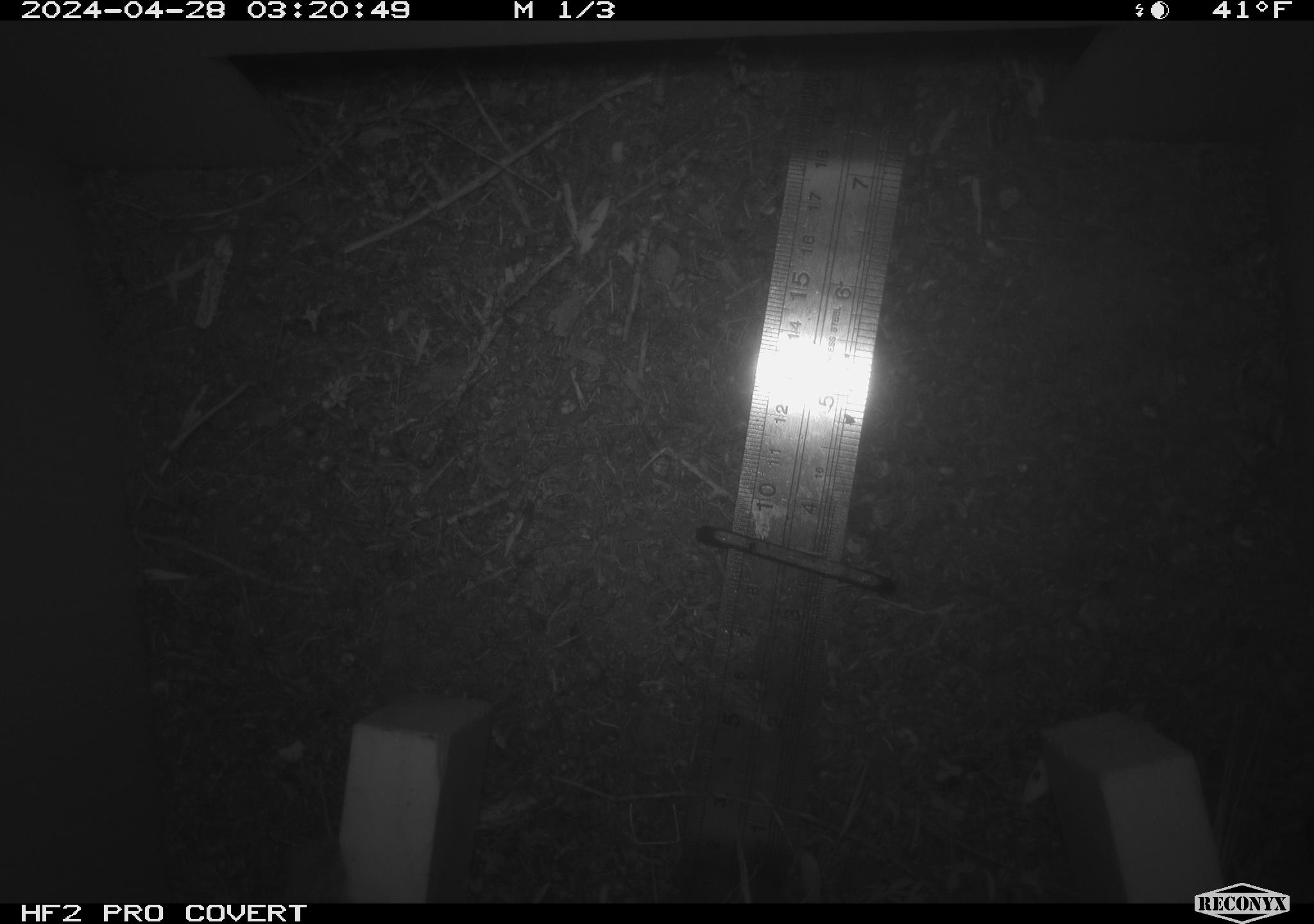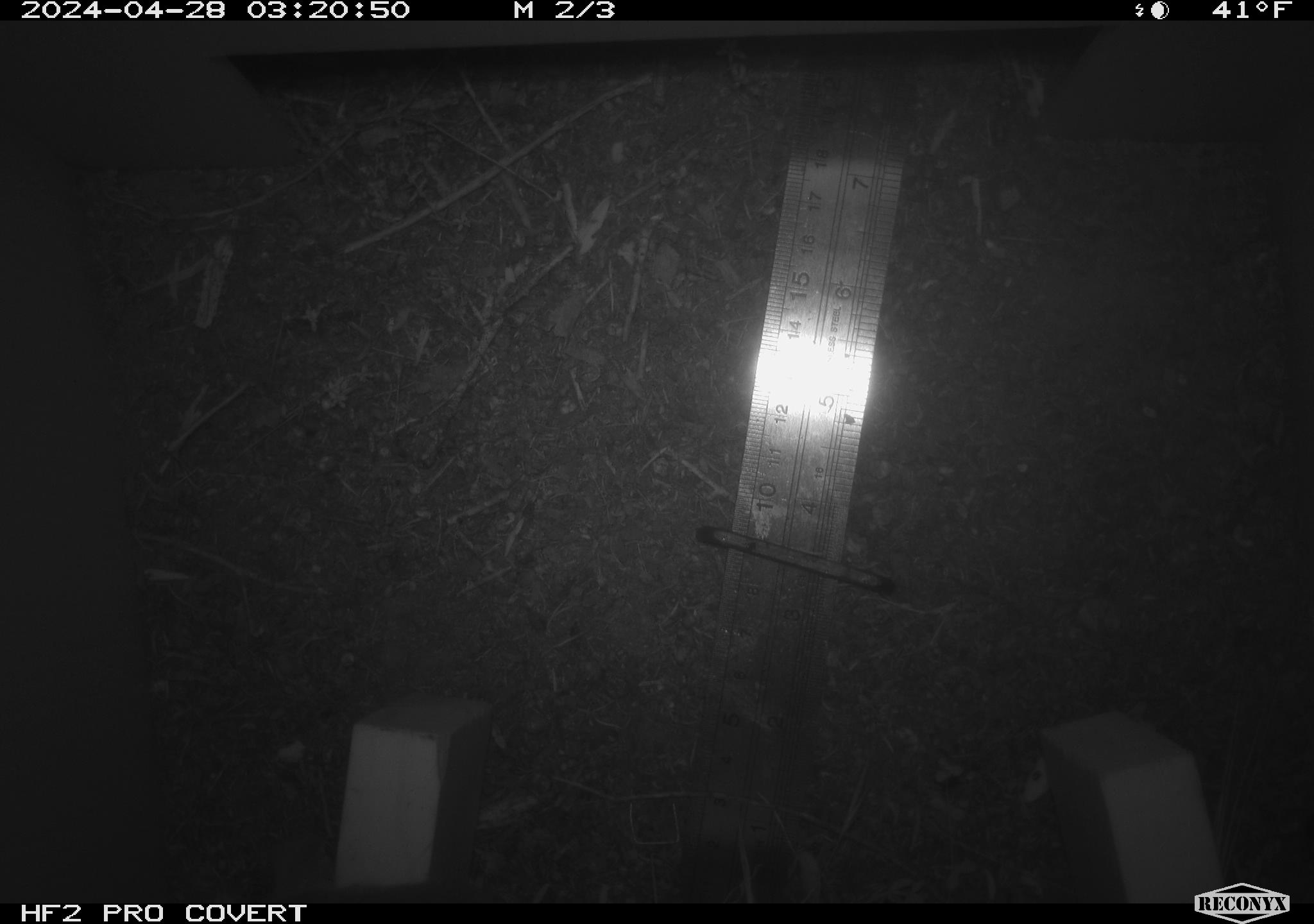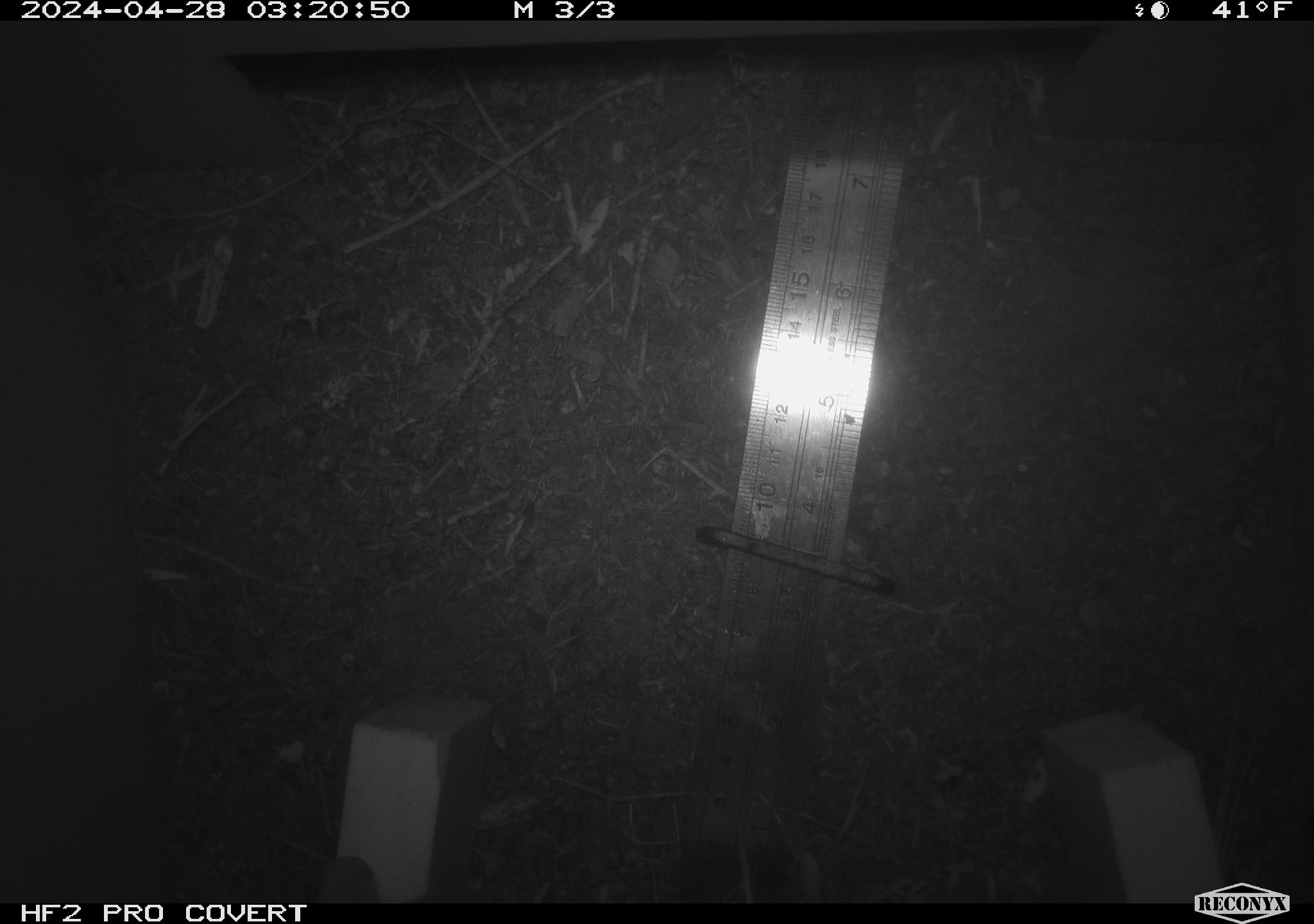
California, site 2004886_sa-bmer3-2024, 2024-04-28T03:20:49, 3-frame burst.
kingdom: Animalia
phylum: Chordata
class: Mammalia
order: Rodentia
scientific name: Rodentia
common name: mouse species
Mouse species (Rodentia).